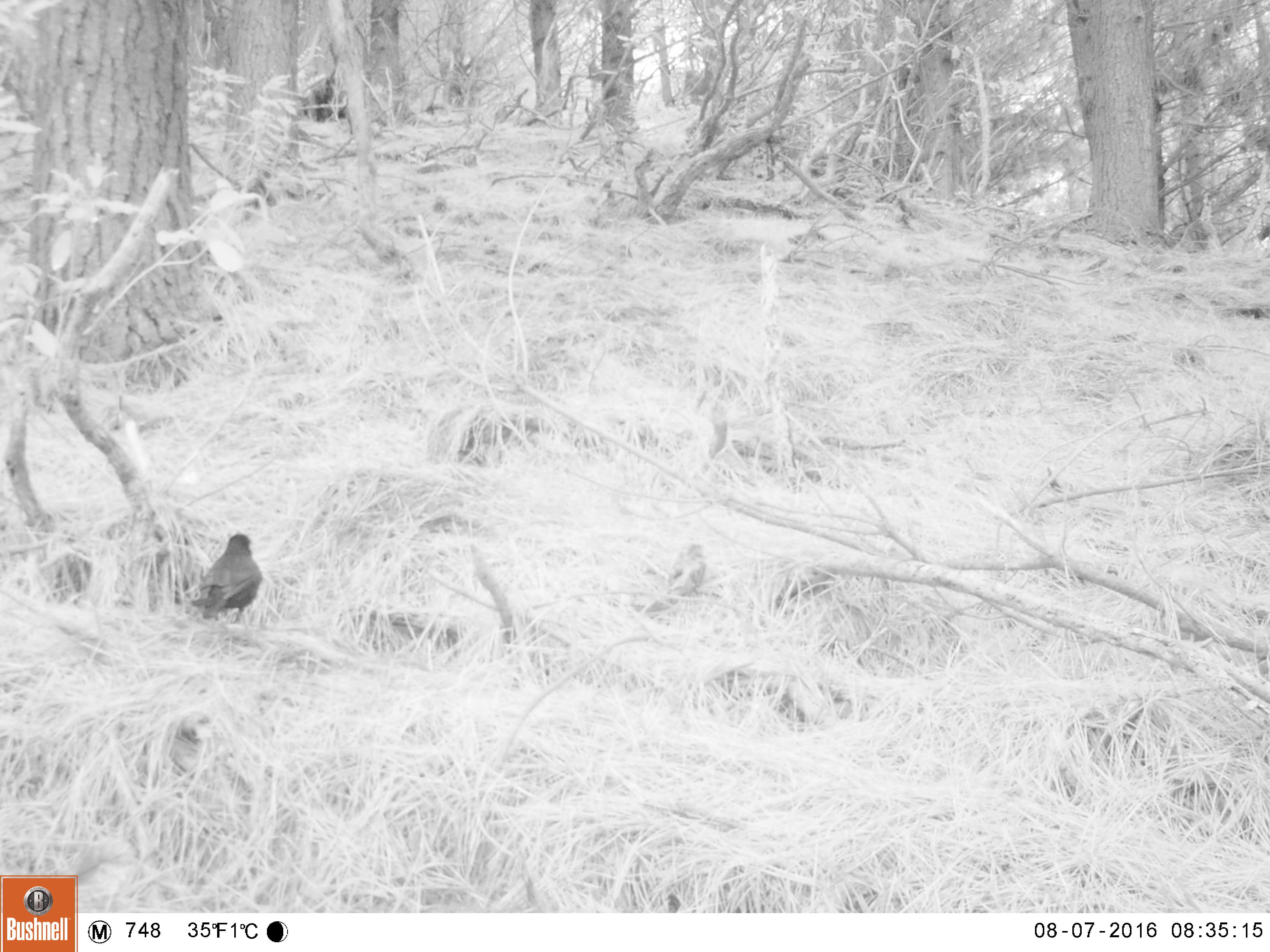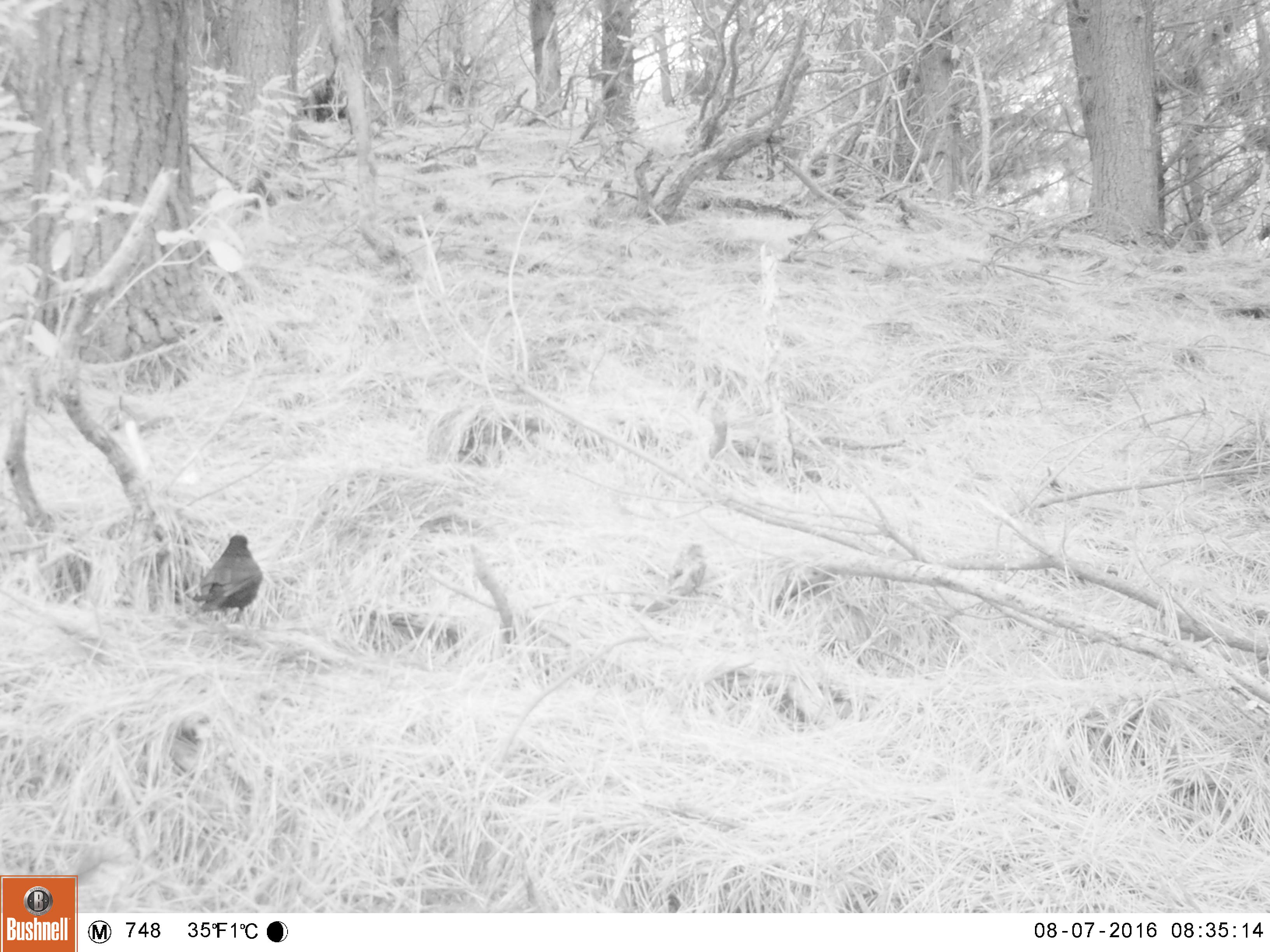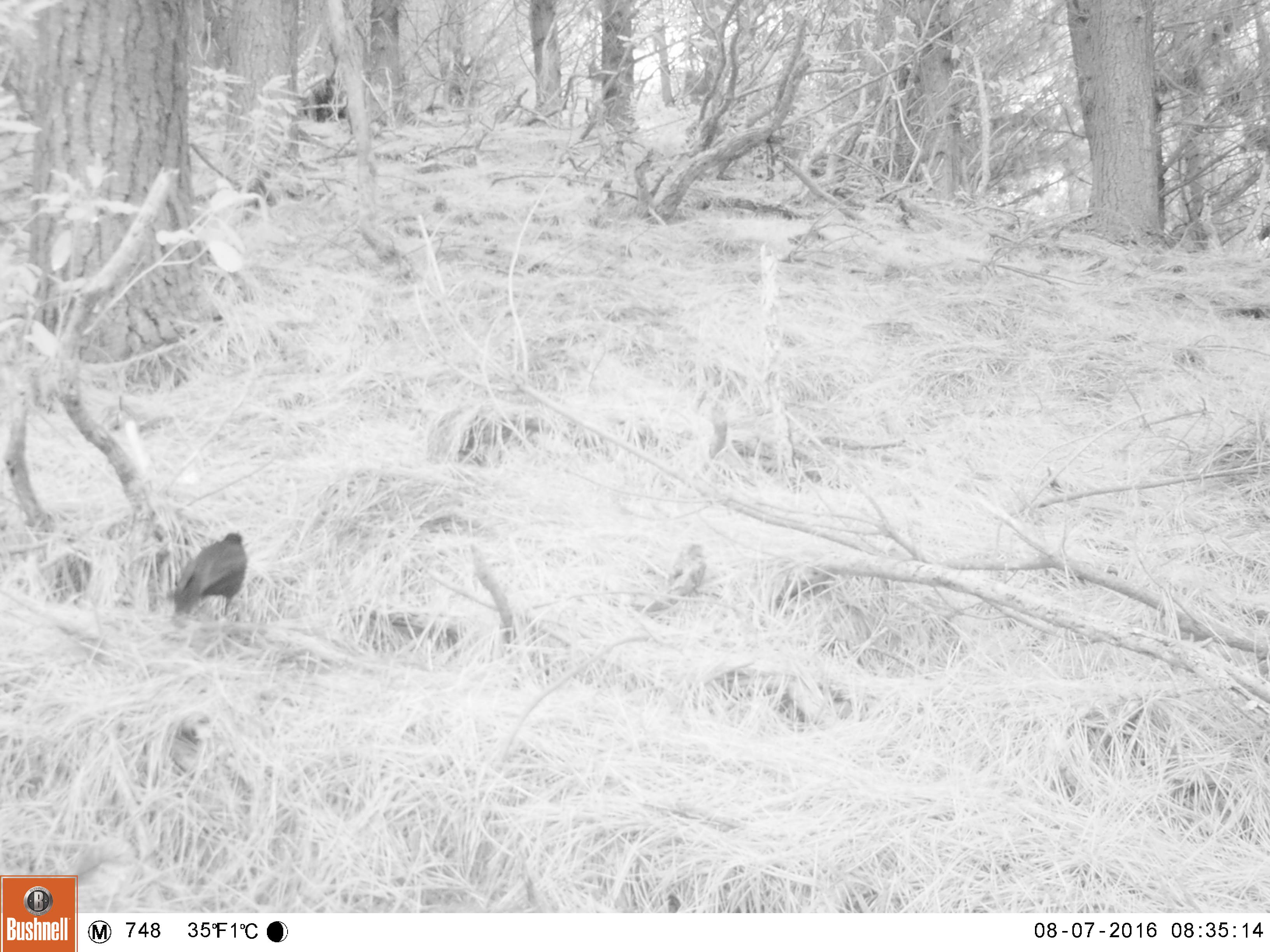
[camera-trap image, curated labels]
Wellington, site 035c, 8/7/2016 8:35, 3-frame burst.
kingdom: Animalia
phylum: Chordata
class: Aves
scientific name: Aves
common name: bird